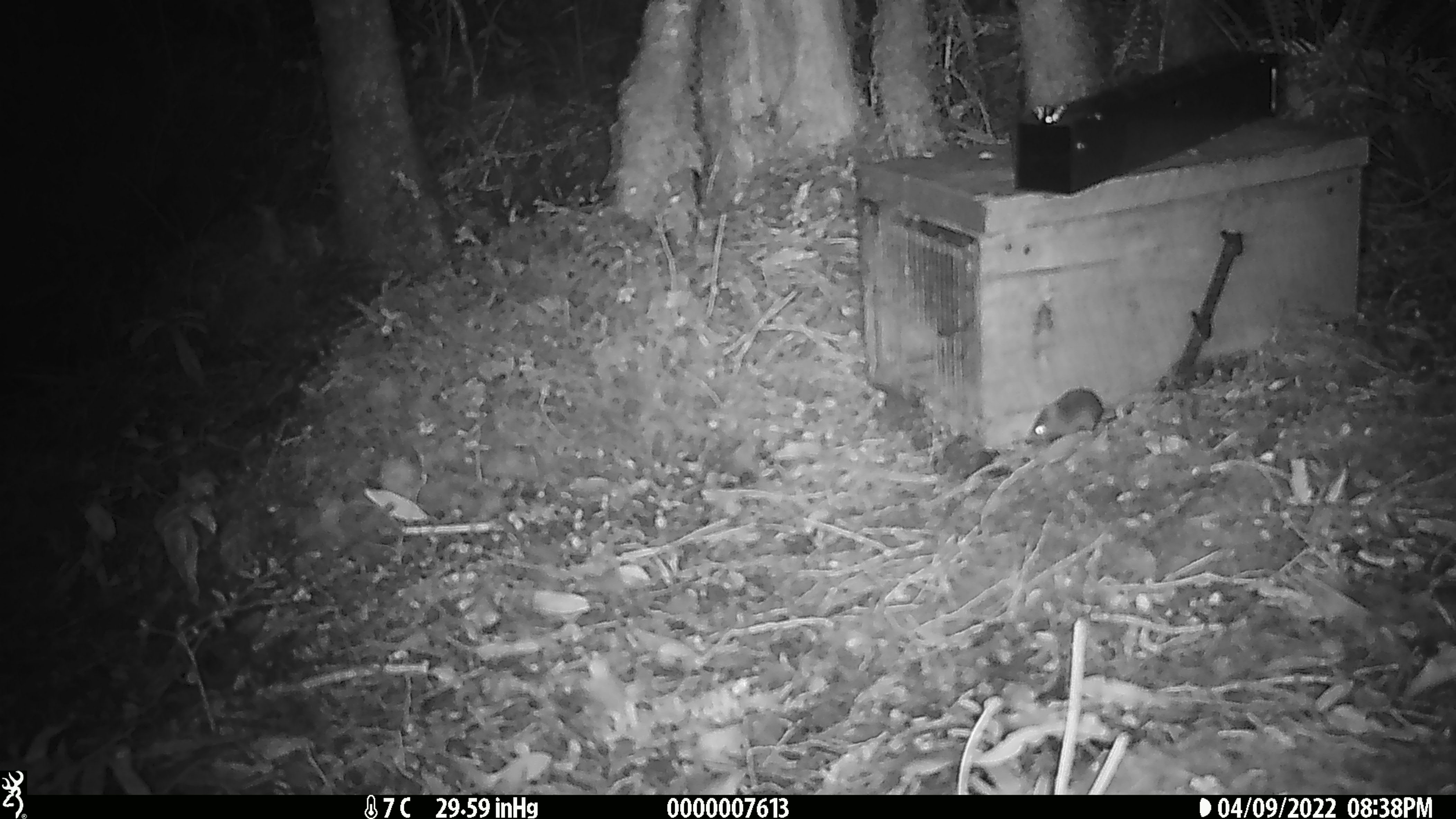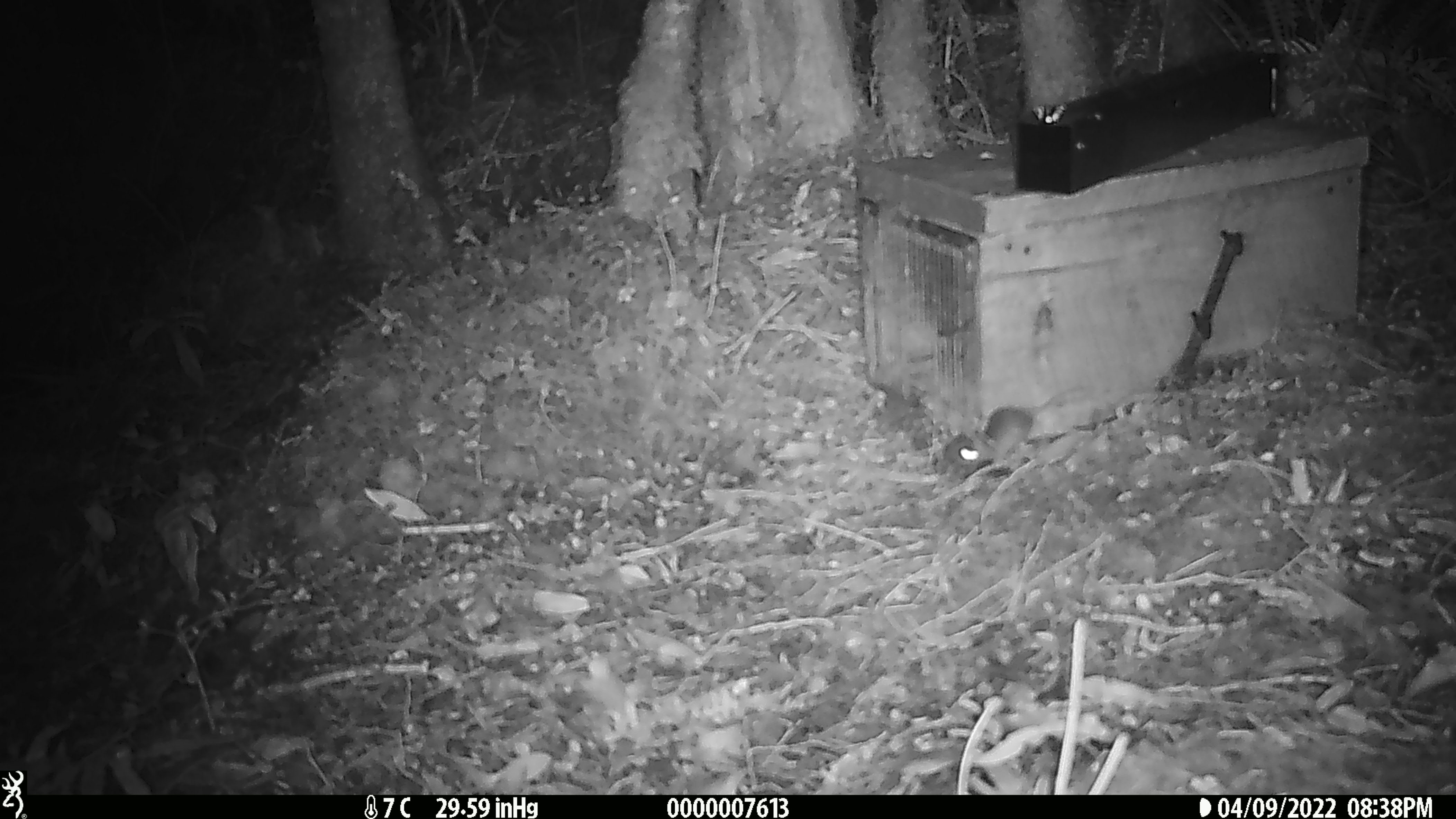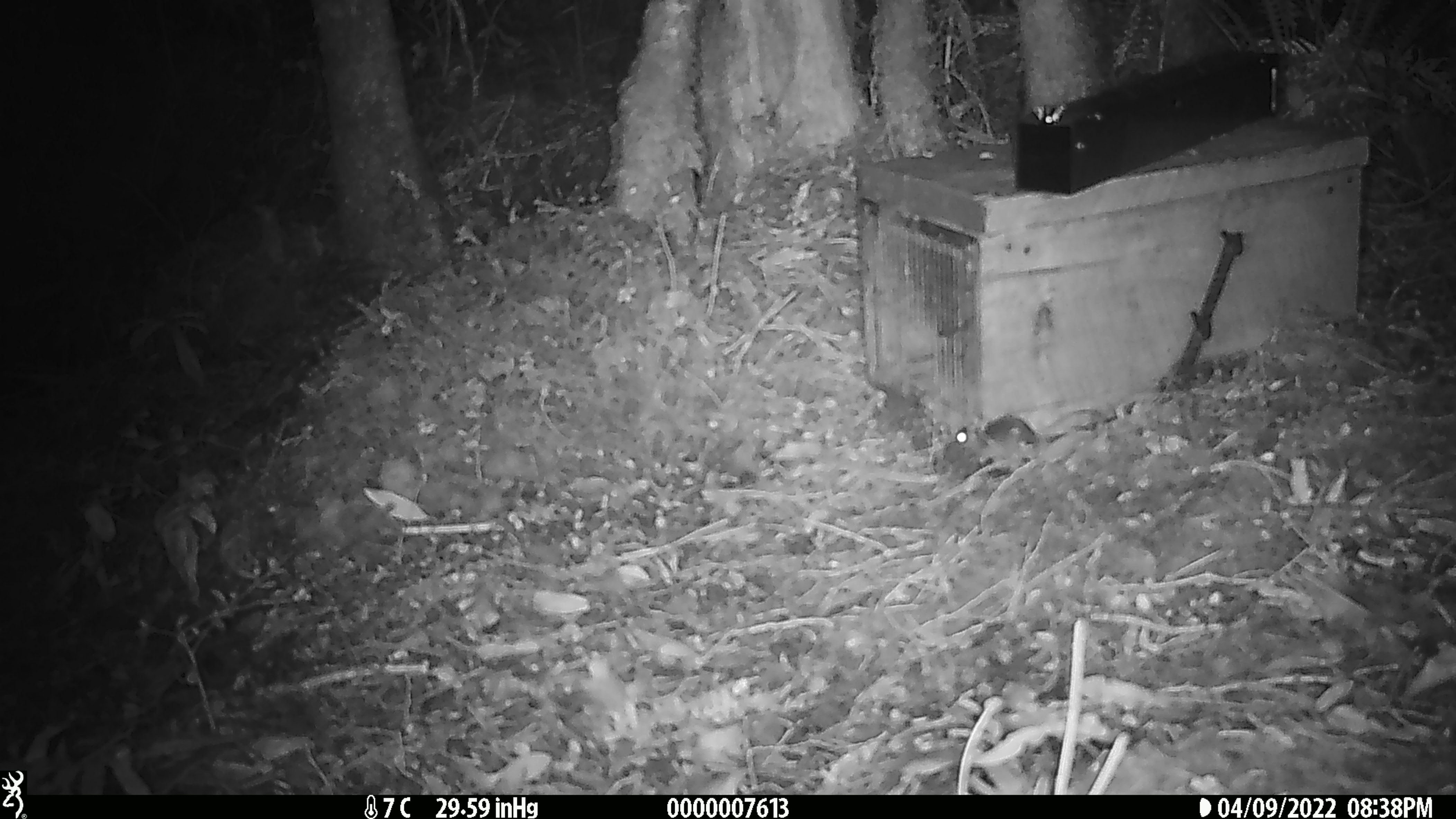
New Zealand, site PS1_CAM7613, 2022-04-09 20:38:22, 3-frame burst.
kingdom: Animalia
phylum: Chordata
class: Mammalia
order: Rodentia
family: Muridae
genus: Mus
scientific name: Mus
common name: mouse